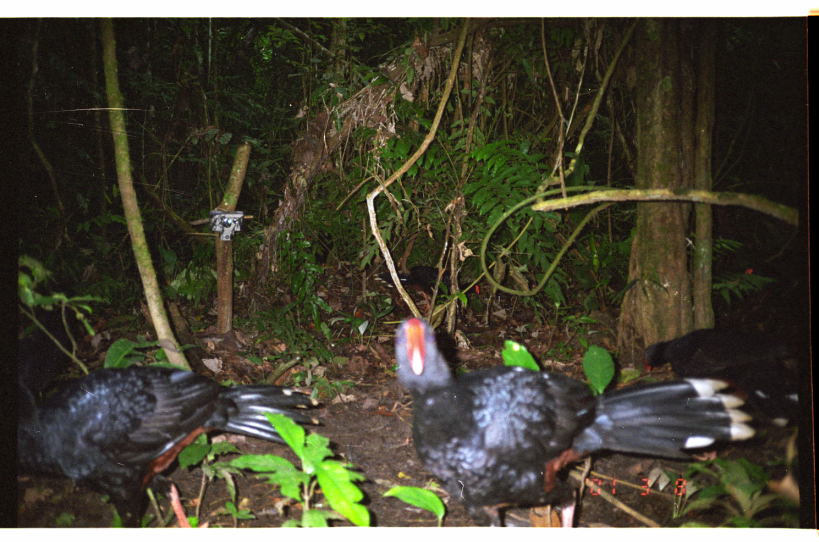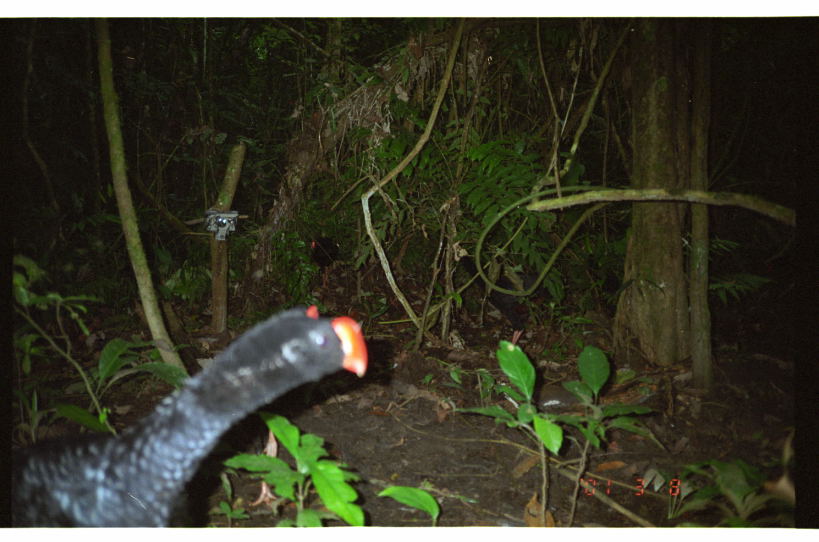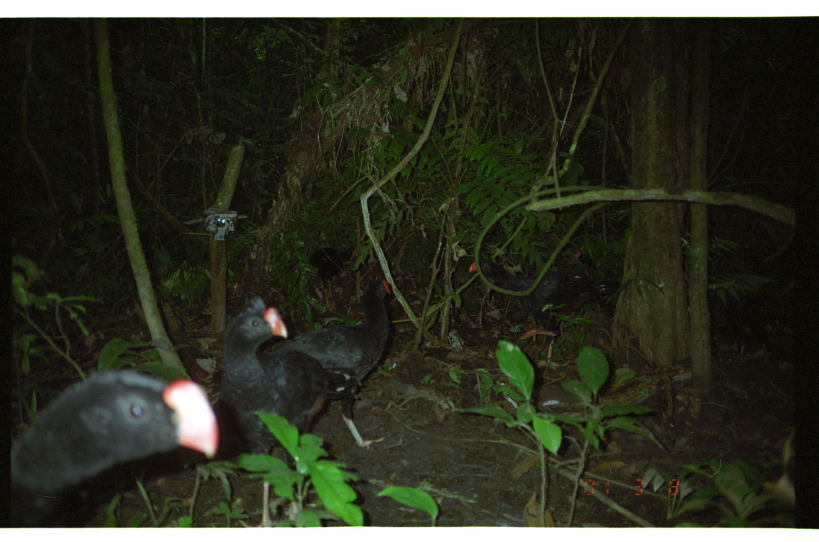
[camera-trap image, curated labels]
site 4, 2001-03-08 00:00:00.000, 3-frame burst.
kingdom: Animalia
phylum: Chordata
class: Aves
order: Galliformes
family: Cracidae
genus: Mitu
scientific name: Mitu tuberosum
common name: razor-billed curassow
Mitu tuberosum (razor-billed curassow).